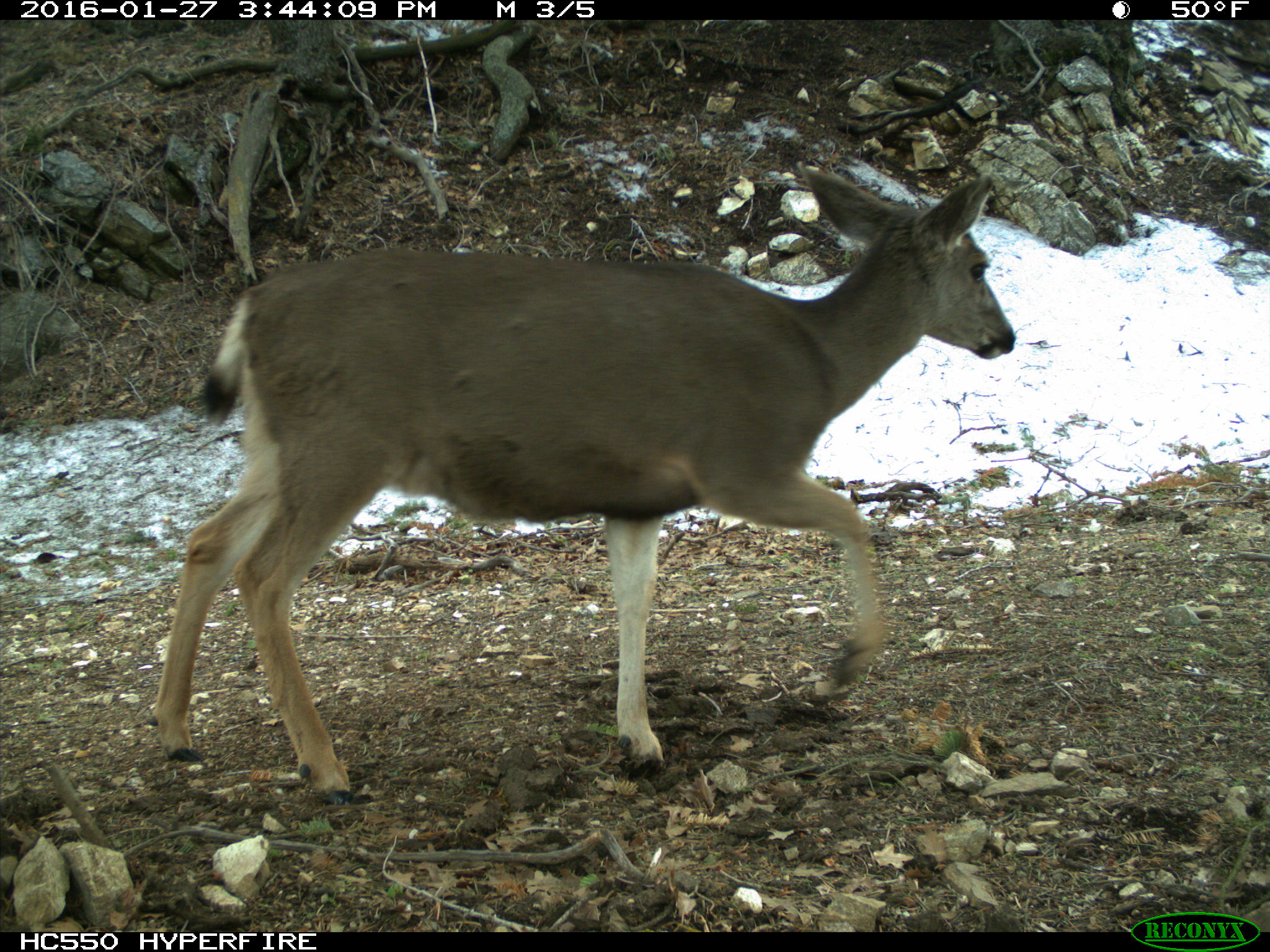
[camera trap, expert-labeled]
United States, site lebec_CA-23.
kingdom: Animalia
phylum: Chordata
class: Mammalia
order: Artiodactyla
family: Cervidae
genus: Odocoileus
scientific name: Odocoileus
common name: deer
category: unidentified deer